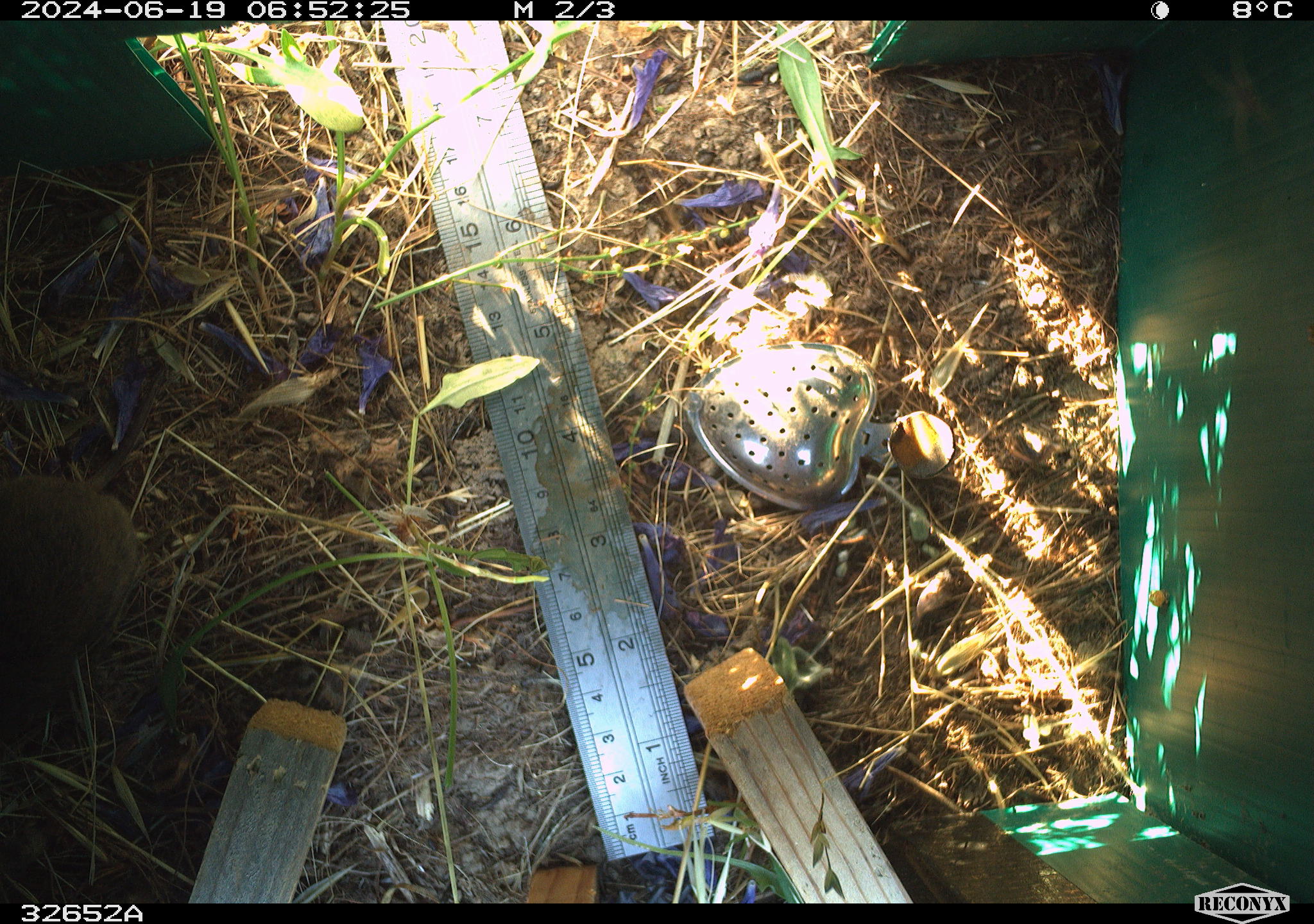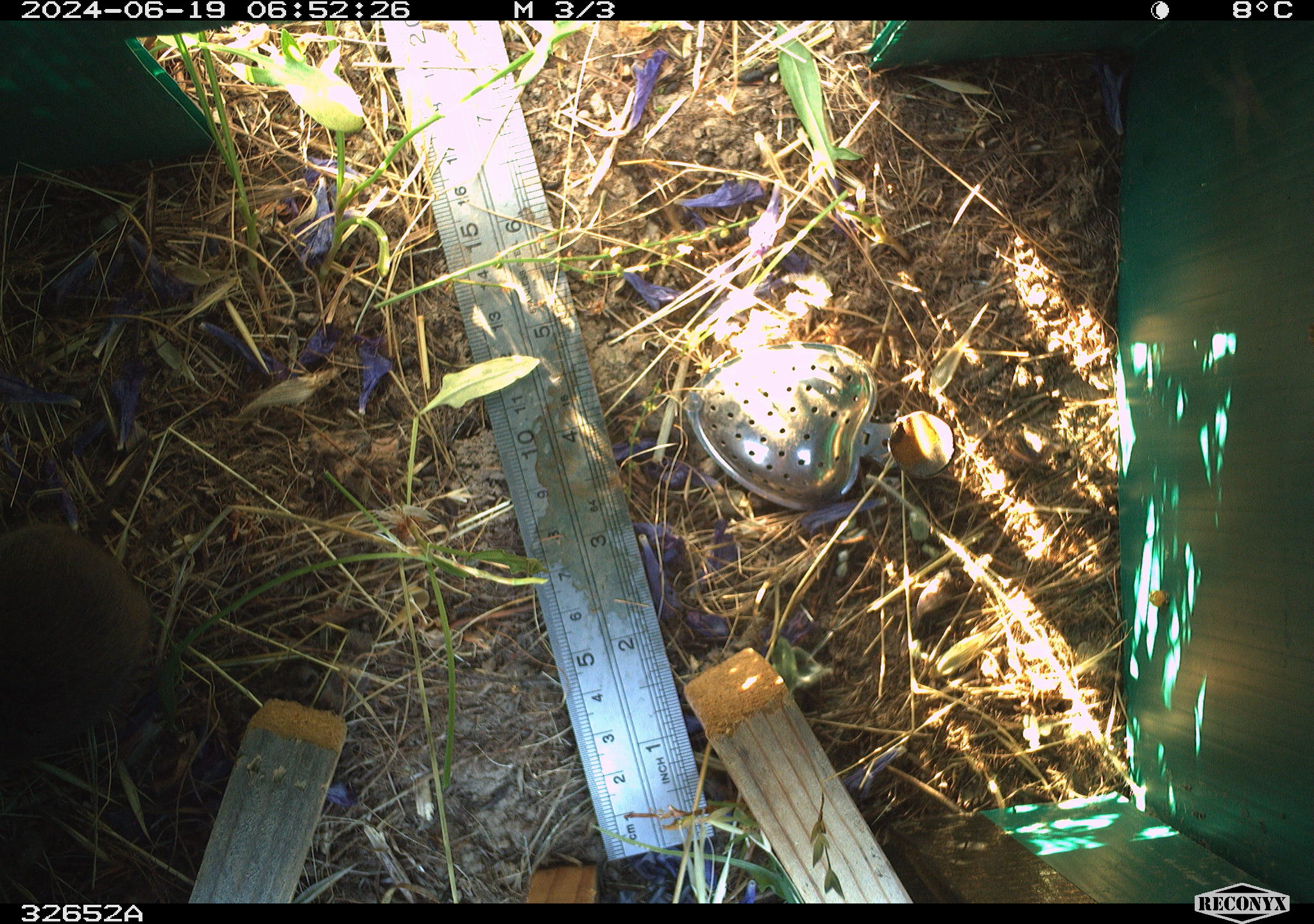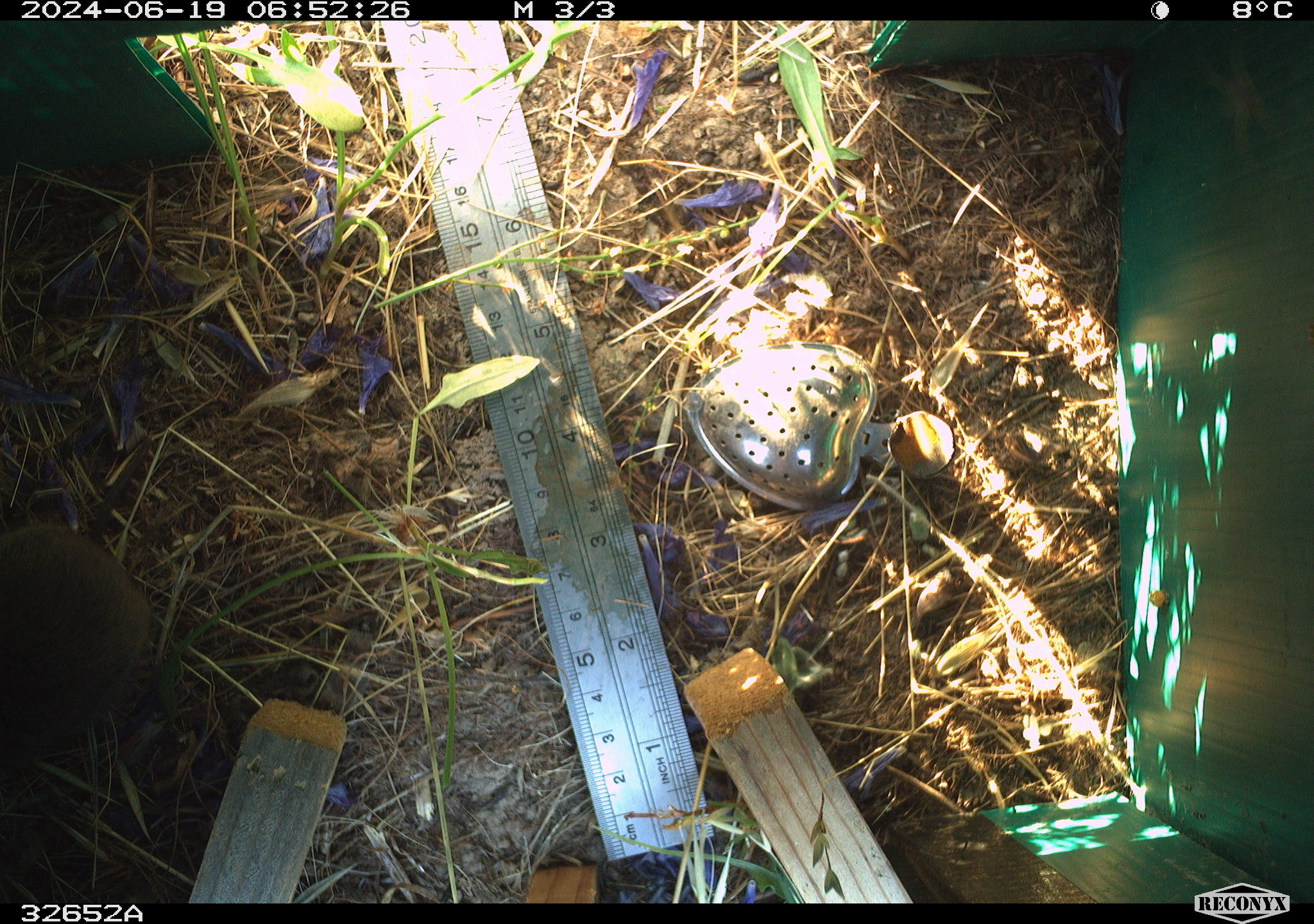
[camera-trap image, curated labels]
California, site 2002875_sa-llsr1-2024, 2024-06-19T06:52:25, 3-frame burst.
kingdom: Animalia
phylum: Chordata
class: Mammalia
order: Rodentia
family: Cricetidae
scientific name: Arvicolinae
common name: voles, lemmings, and muskrats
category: arvicolinae subfamily